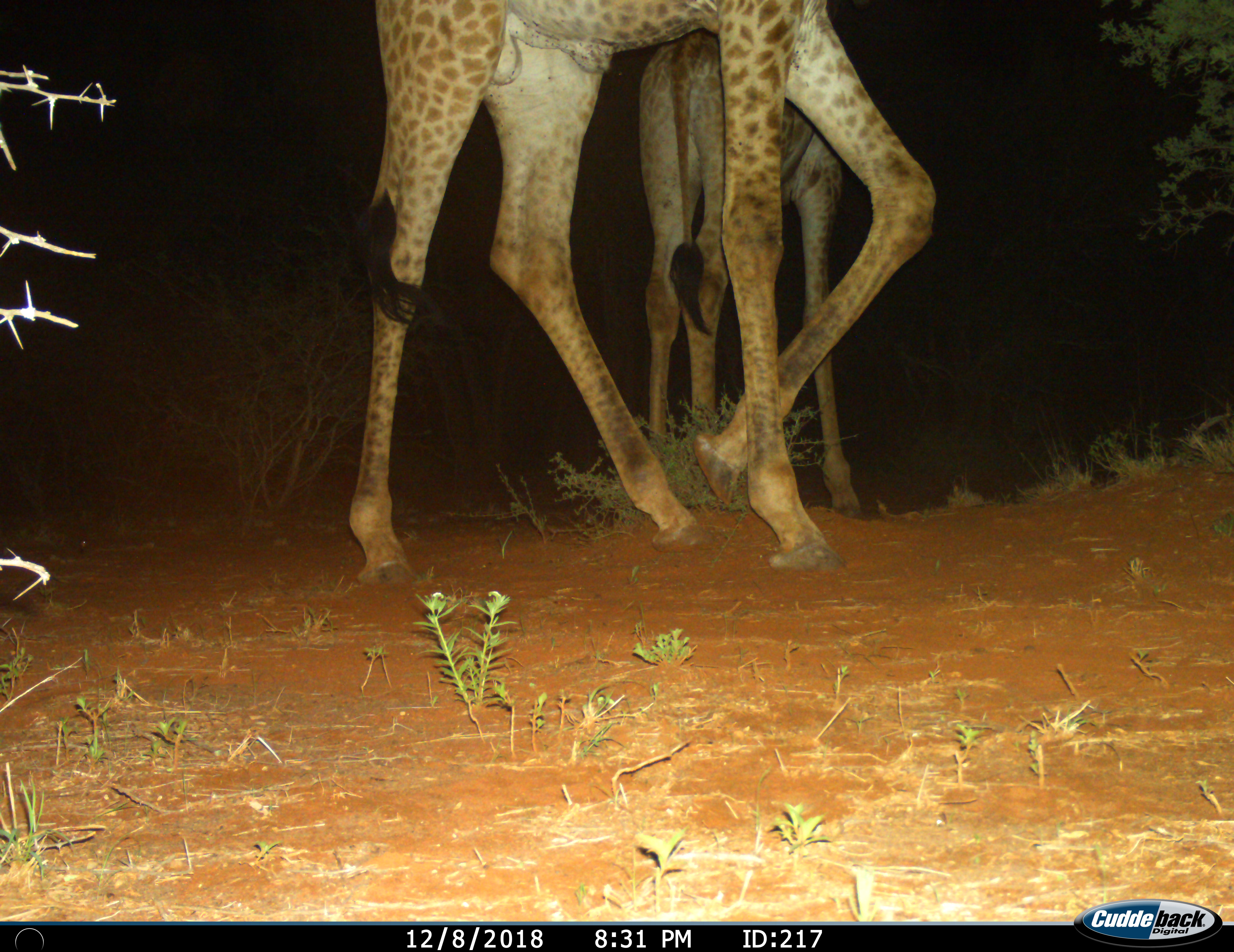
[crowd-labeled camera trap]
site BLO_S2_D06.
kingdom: Animalia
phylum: Chordata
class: Mammalia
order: Artiodactyla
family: Giraffidae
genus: Giraffa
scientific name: Giraffa camelopardalis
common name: giraffe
Giraffe (Giraffa camelopardalis), count 2. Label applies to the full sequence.